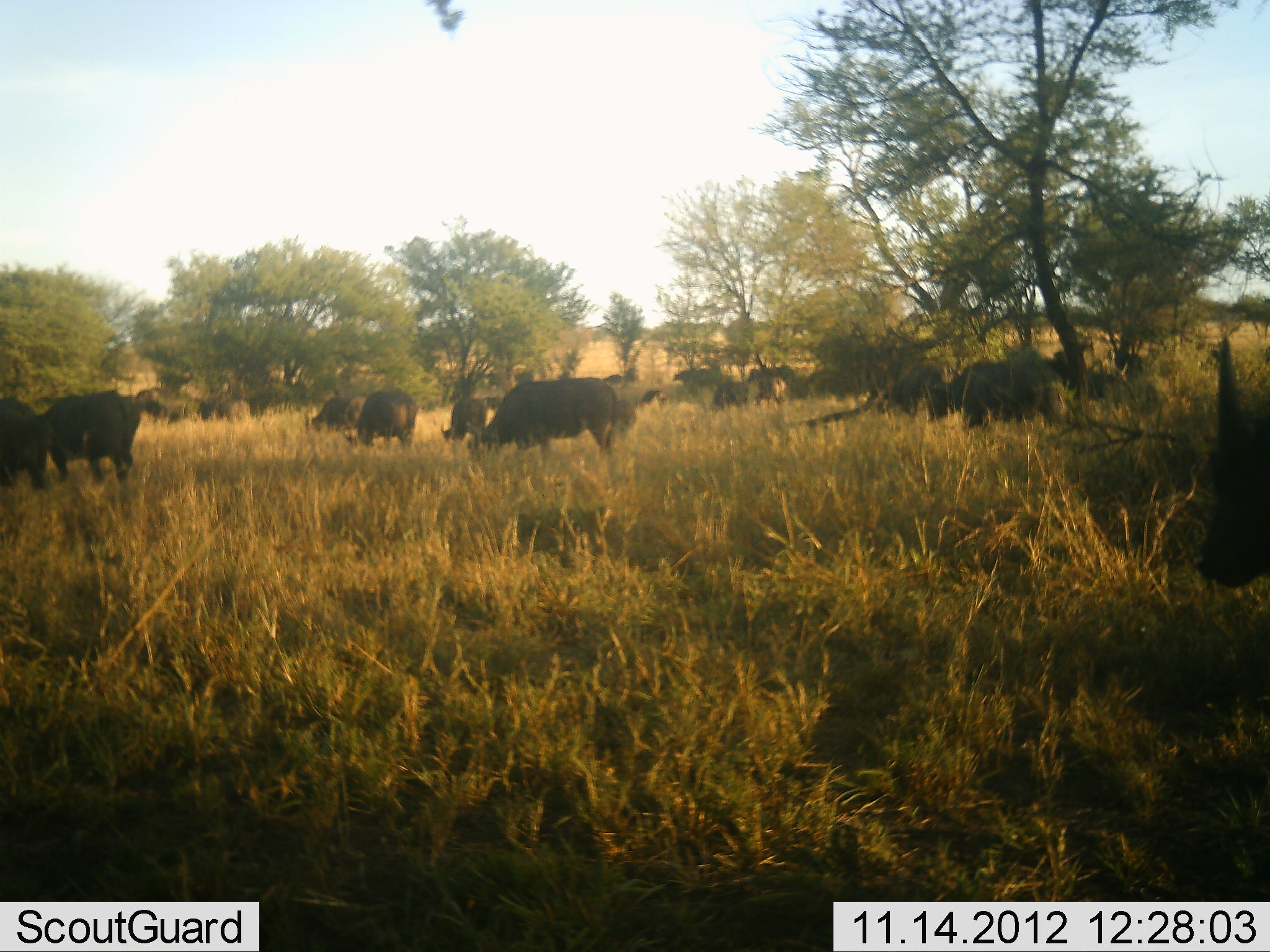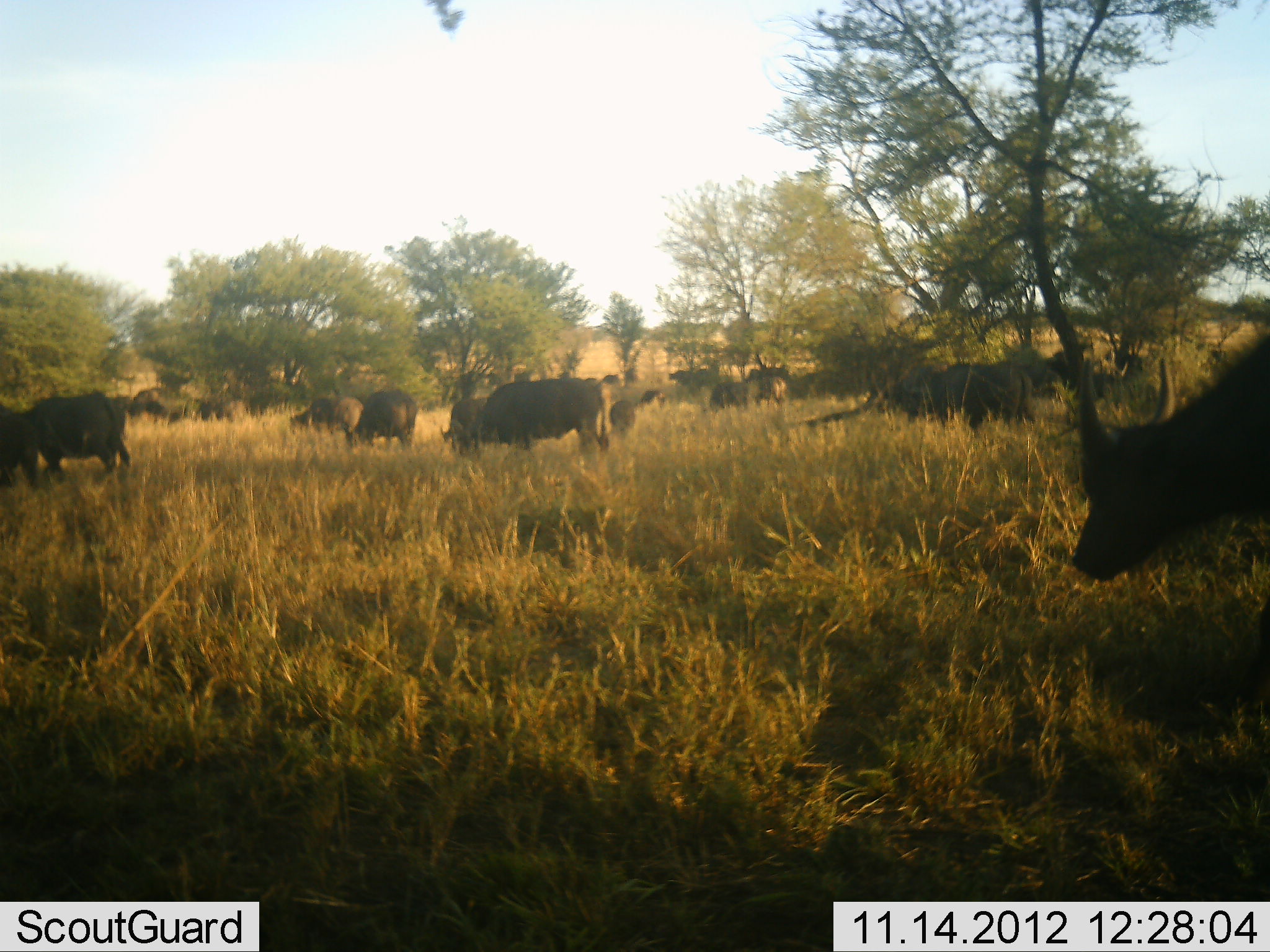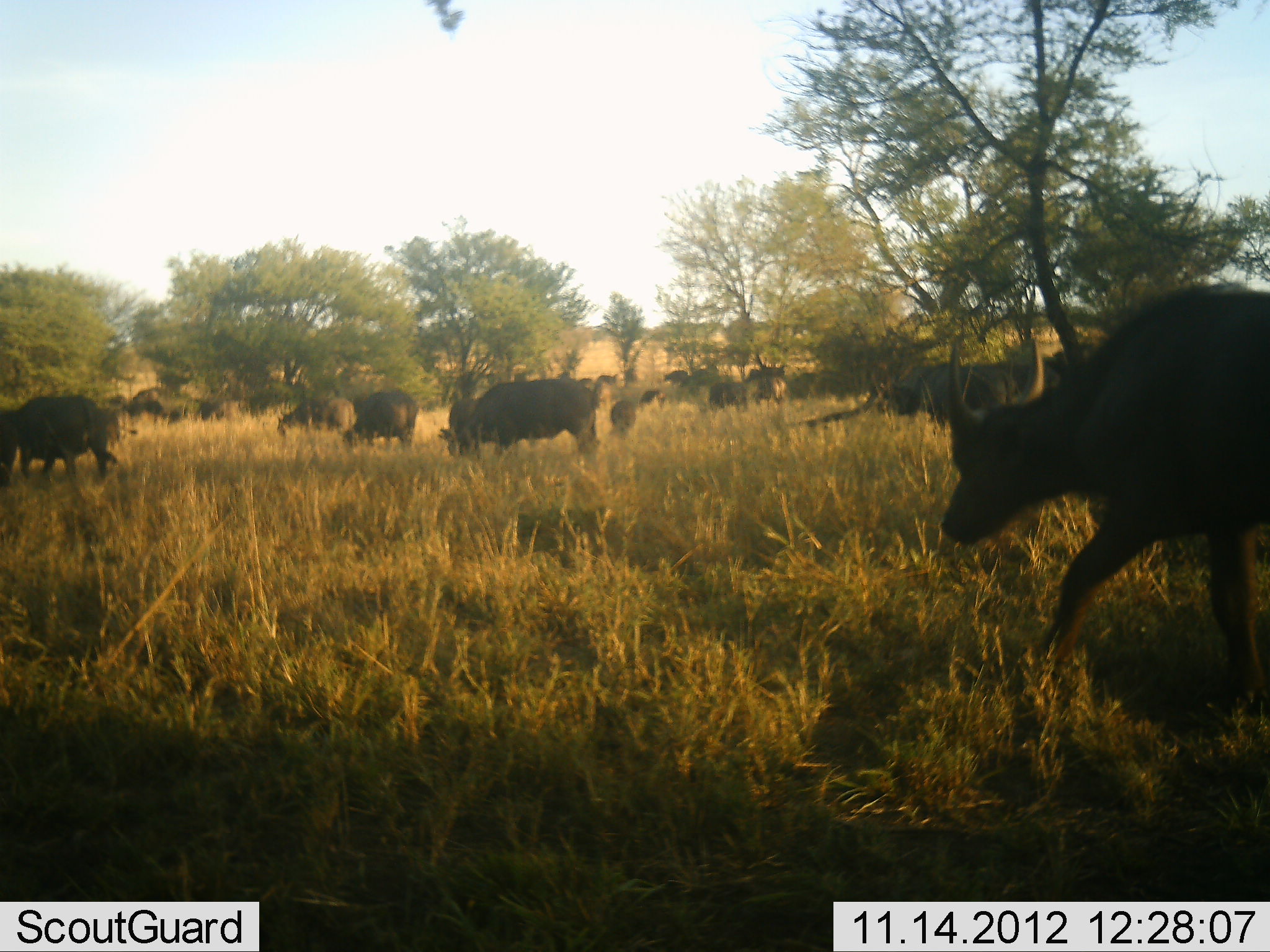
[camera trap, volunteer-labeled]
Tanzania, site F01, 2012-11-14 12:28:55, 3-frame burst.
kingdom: Animalia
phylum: Chordata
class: Mammalia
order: Artiodactyla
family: Bovidae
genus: Syncerus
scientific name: Syncerus caffer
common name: cape buffalo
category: buffalo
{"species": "buffalo (cape buffalo) (Syncerus caffer)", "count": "11-50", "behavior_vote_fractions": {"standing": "73%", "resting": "0%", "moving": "18%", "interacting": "0%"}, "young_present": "0%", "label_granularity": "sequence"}